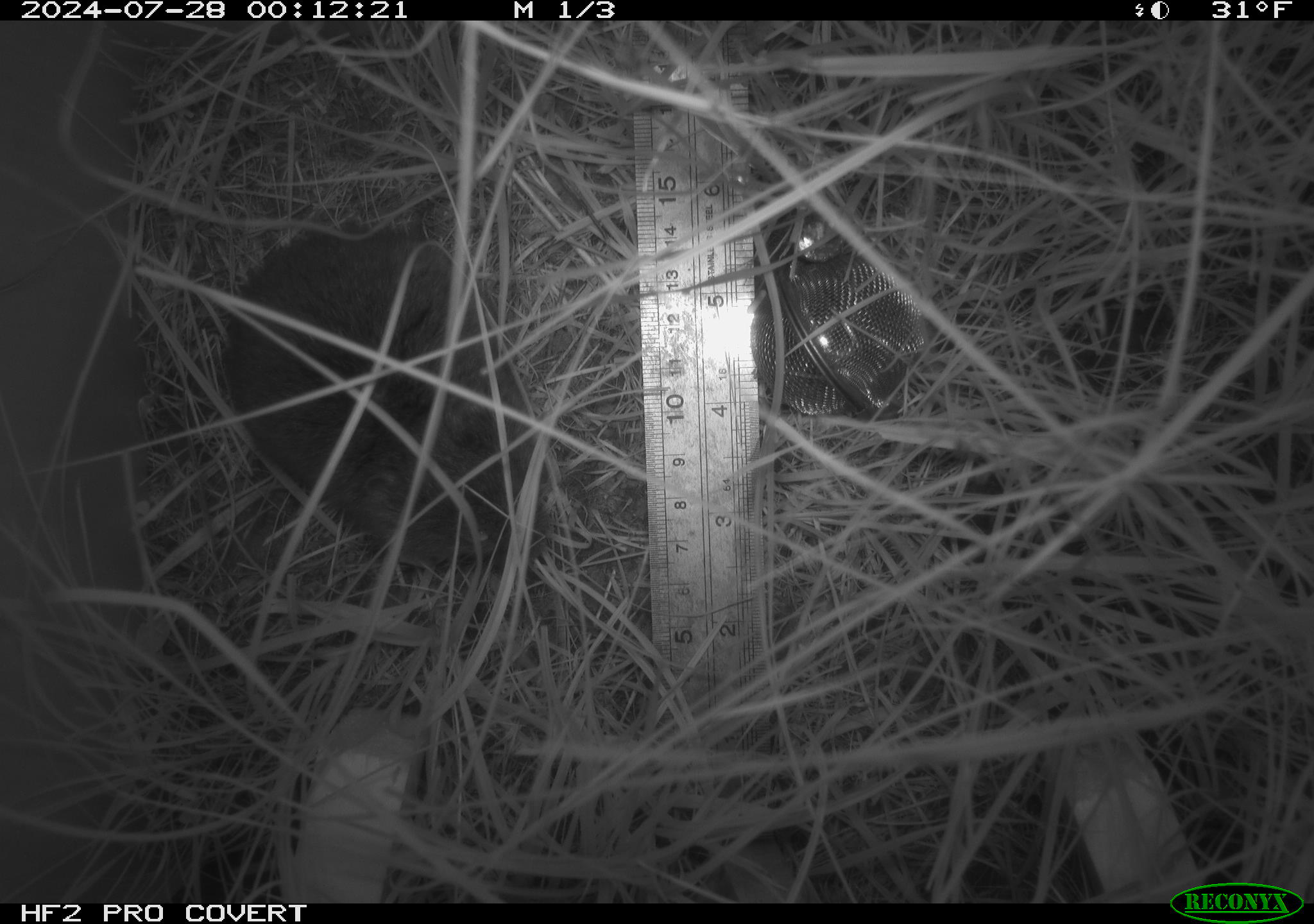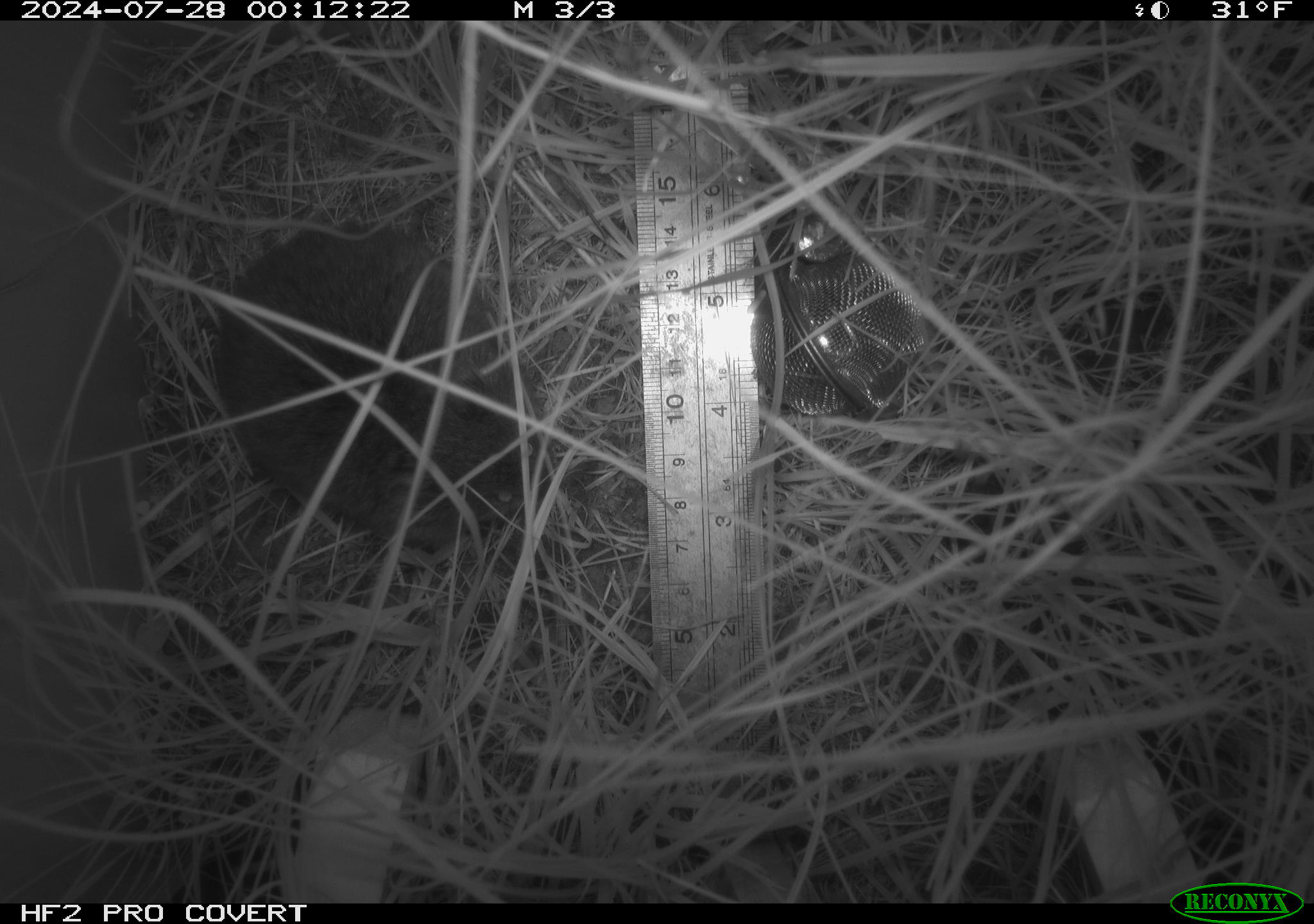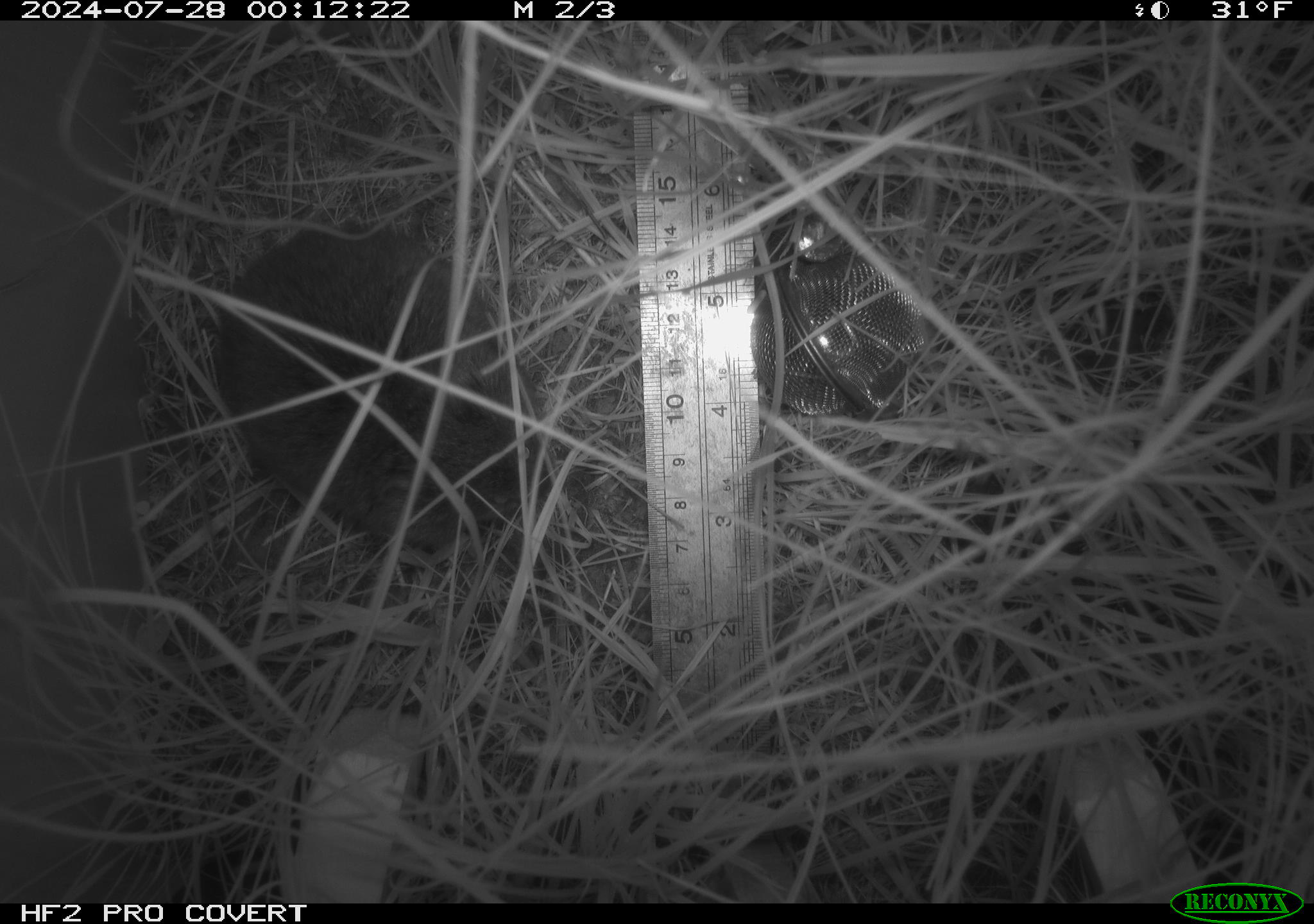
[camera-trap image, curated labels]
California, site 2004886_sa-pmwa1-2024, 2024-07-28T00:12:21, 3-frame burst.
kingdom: Animalia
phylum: Chordata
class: Mammalia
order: Rodentia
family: Cricetidae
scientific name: Arvicolinae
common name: voles, lemmings, and muskrats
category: arvicolinae subfamily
Arvicolinae subfamily (voles, lemmings, and muskrats) (Arvicolinae).